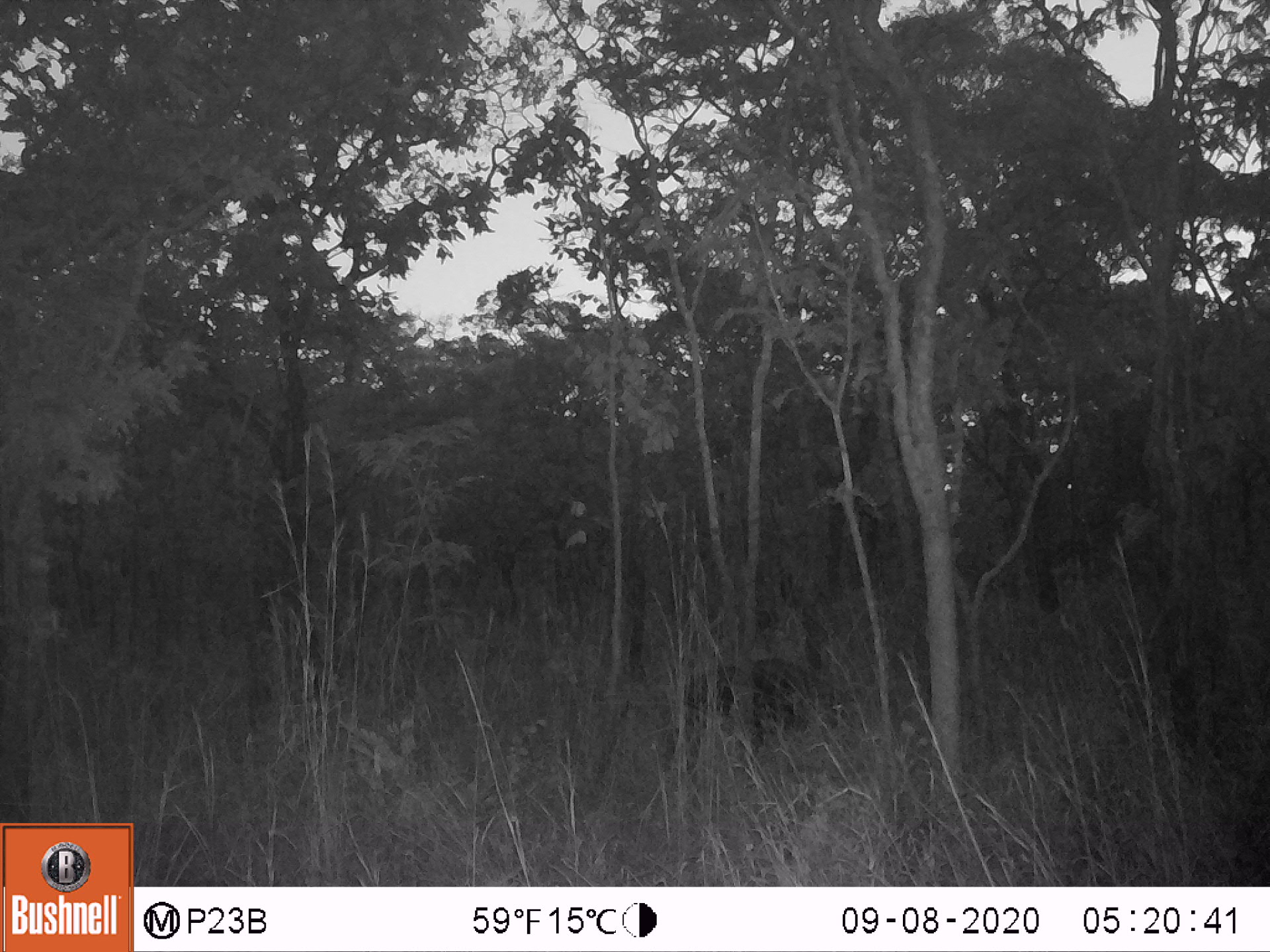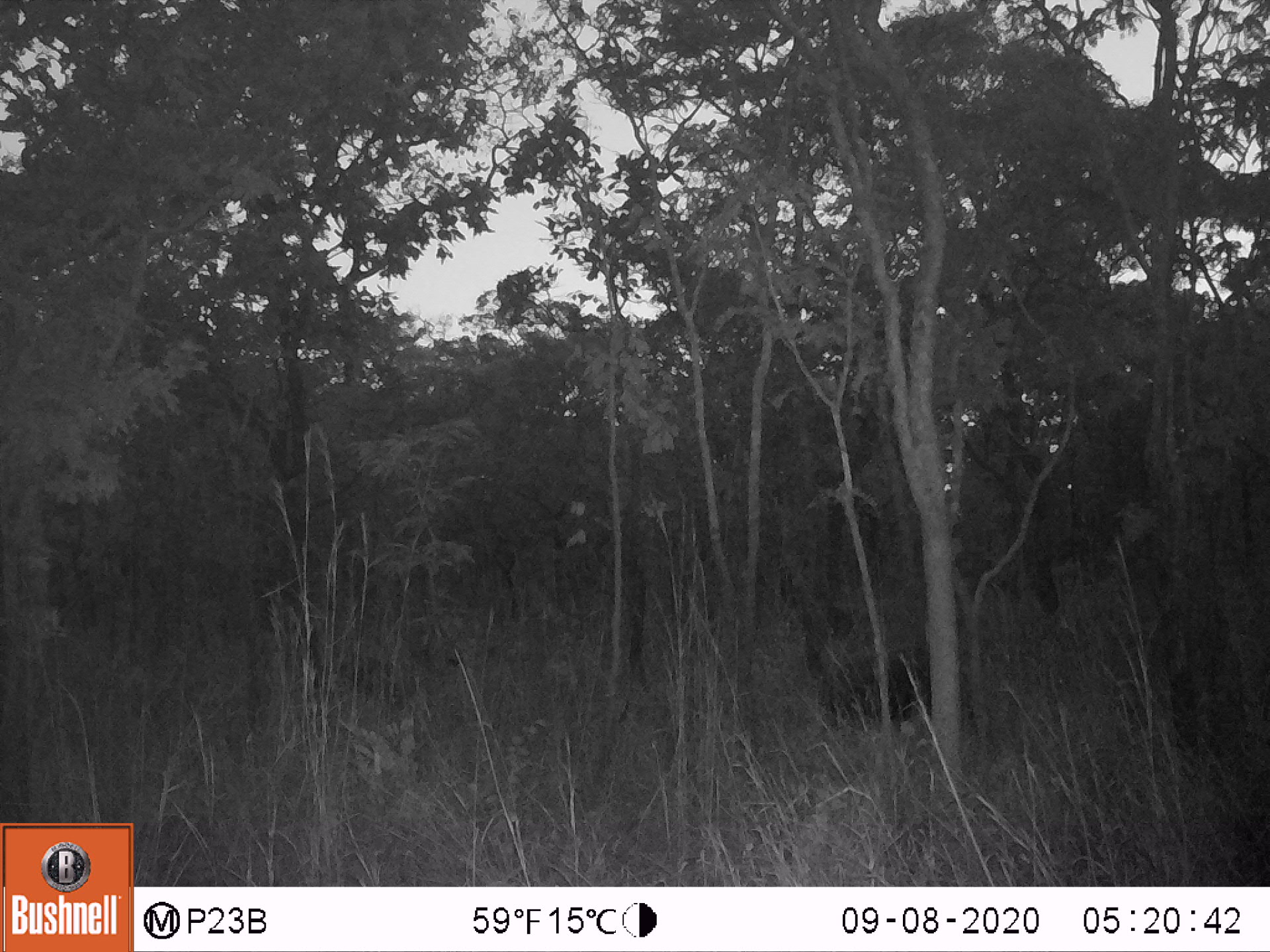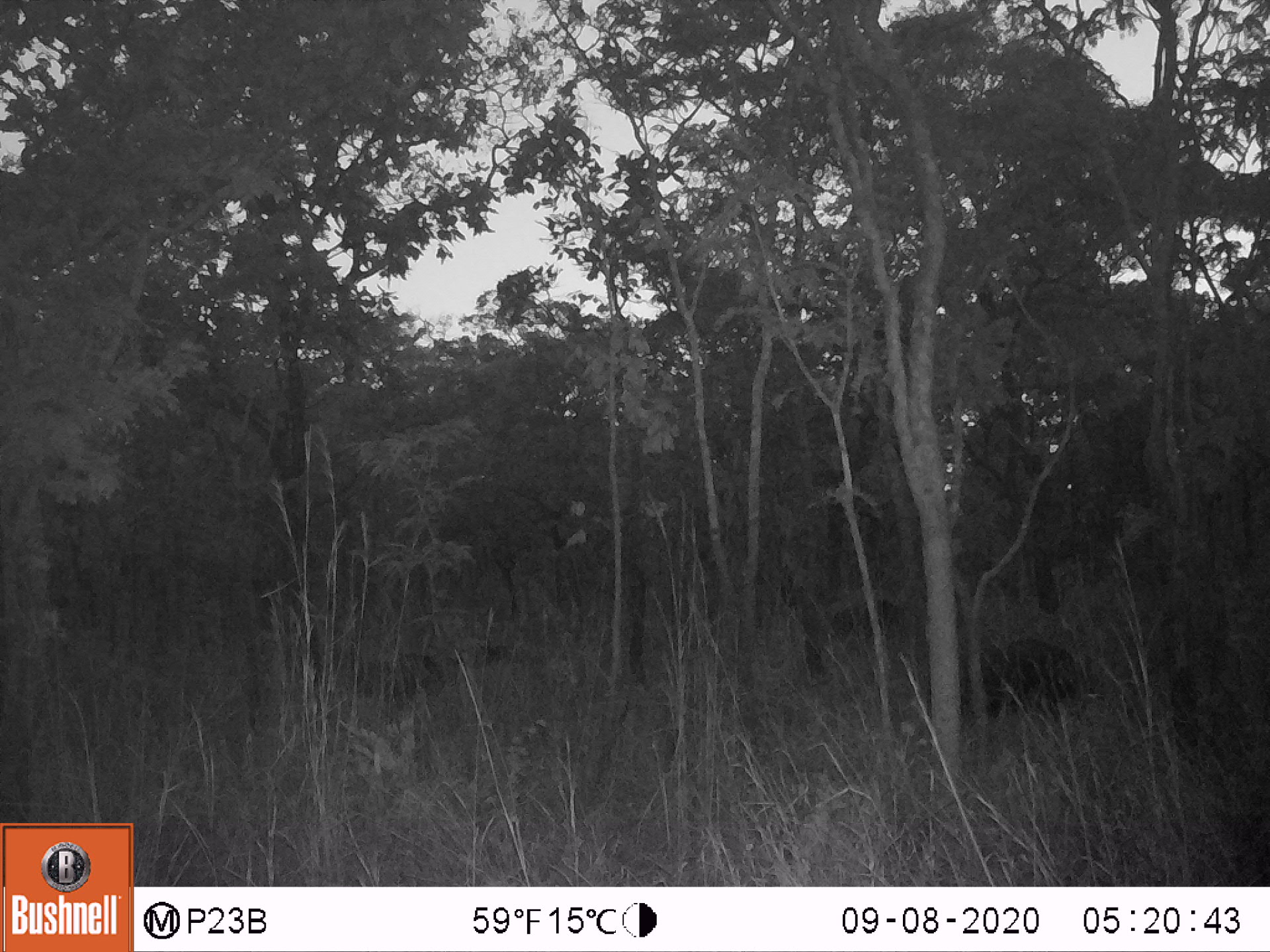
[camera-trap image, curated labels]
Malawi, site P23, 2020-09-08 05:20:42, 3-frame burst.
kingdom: Animalia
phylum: Chordata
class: Mammalia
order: Artiodactyla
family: Suidae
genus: Potamochoerus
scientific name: Potamochoerus larvatus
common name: bushpig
Bushpig (Potamochoerus larvatus), count 1.